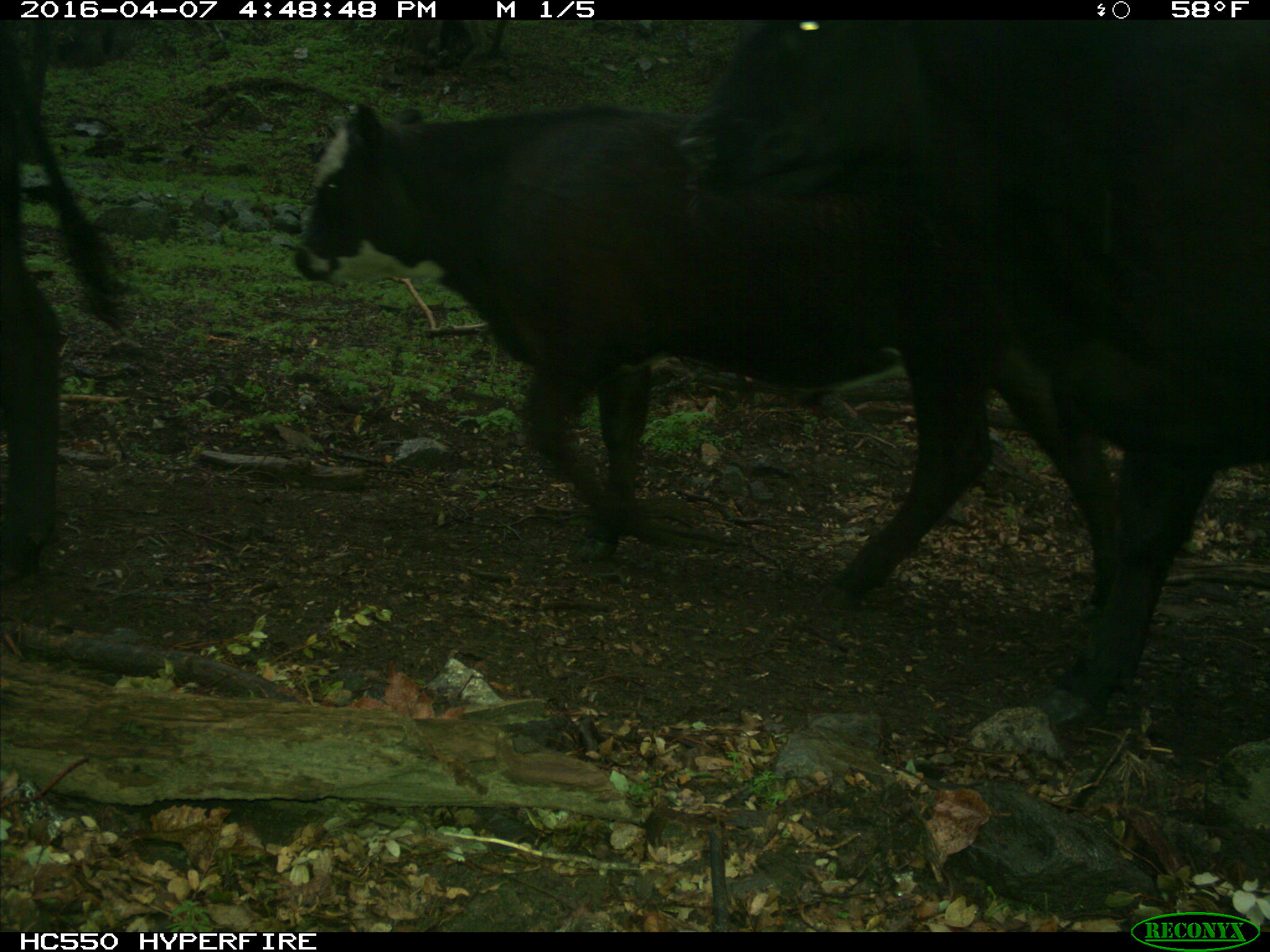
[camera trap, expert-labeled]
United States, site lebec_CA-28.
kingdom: Animalia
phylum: Chordata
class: Mammalia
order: Artiodactyla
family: Bovidae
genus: Bos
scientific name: Bos taurus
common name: domestic cow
Bos taurus (domestic cow).